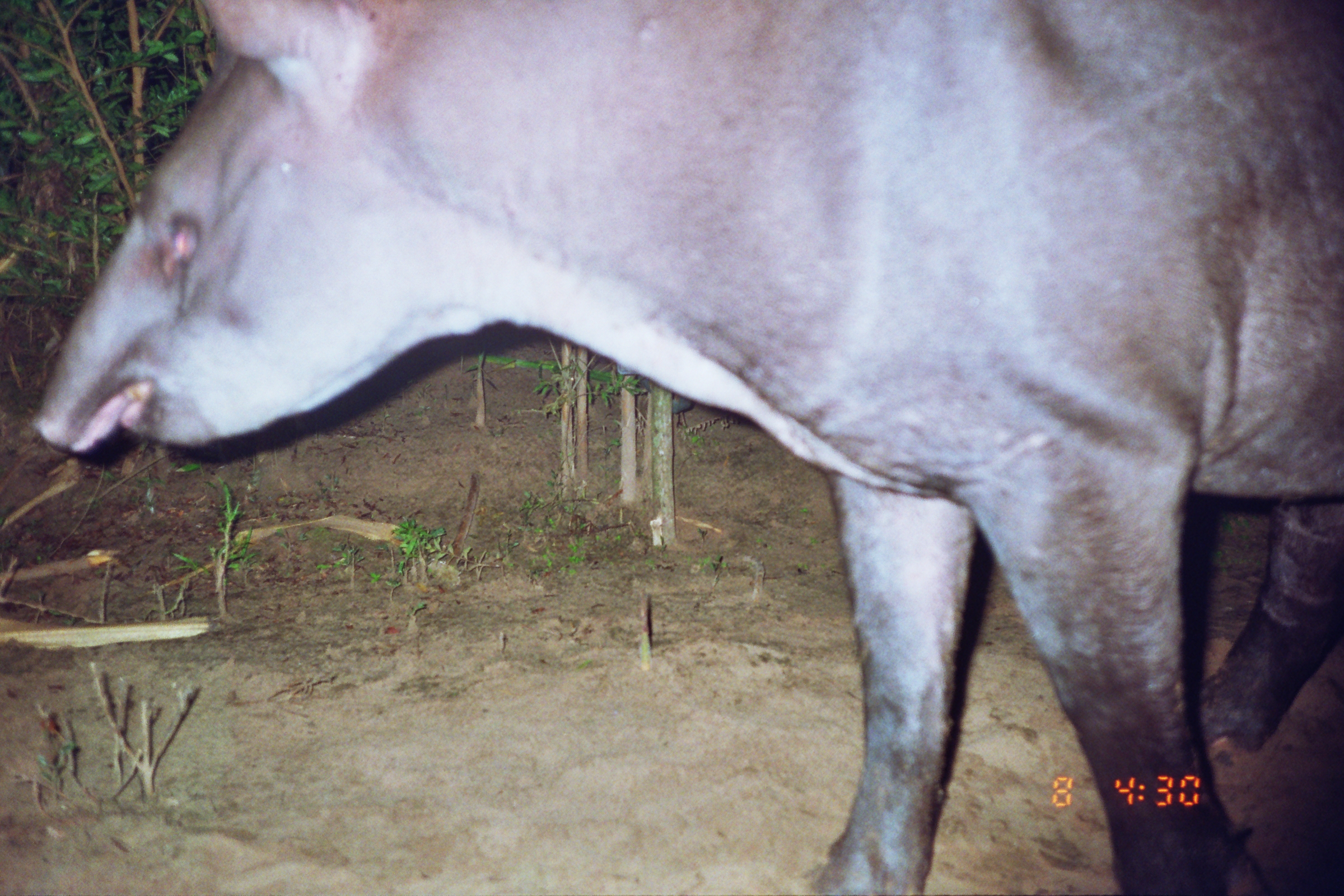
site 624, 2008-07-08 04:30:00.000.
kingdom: Animalia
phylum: Chordata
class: Mammalia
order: Perissodactyla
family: Tapiridae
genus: Tapirus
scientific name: Tapirus terrestris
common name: south american tapir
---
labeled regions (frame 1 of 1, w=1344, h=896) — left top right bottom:
tapirus terrestris: 26 0 1344 894